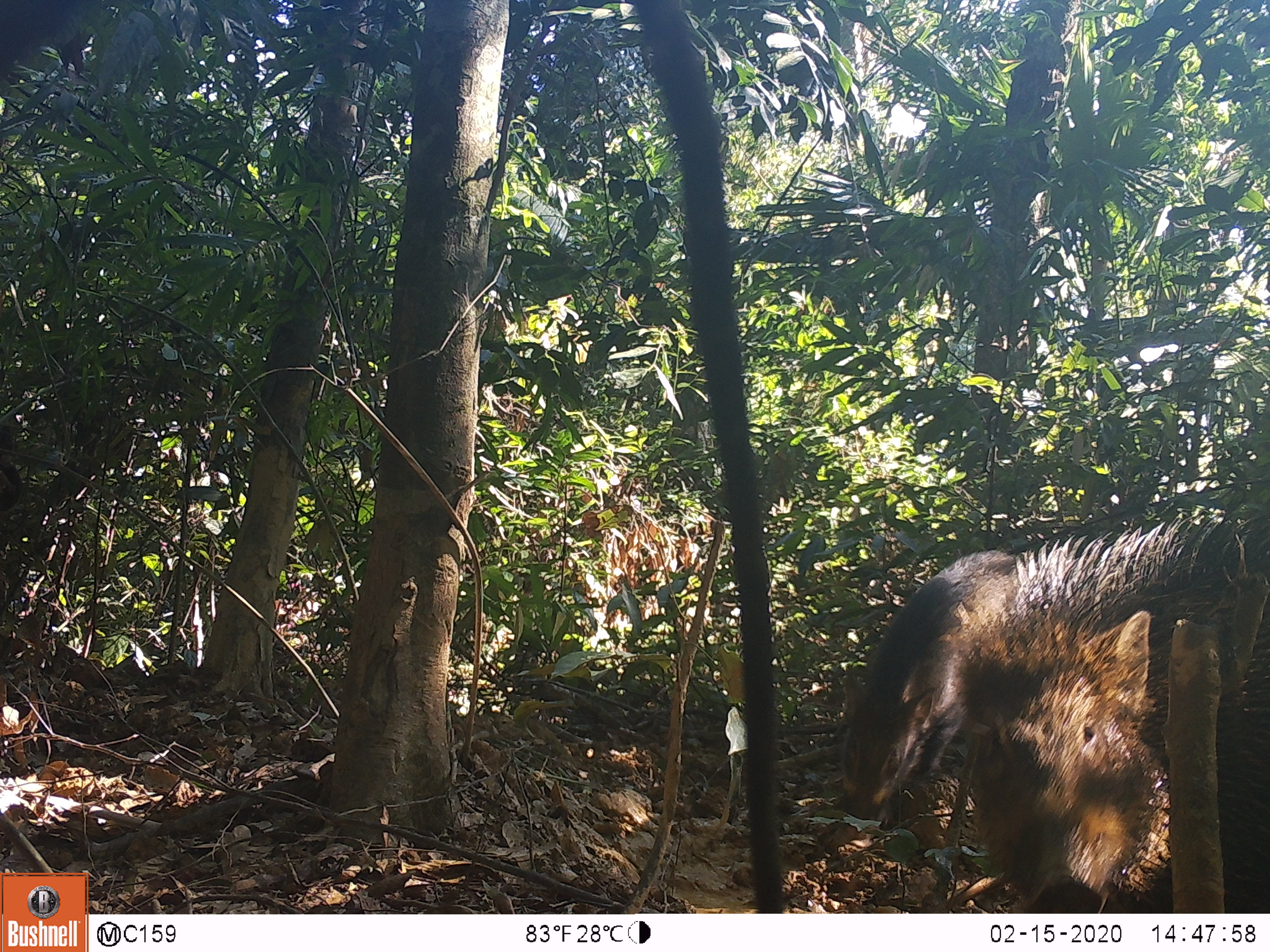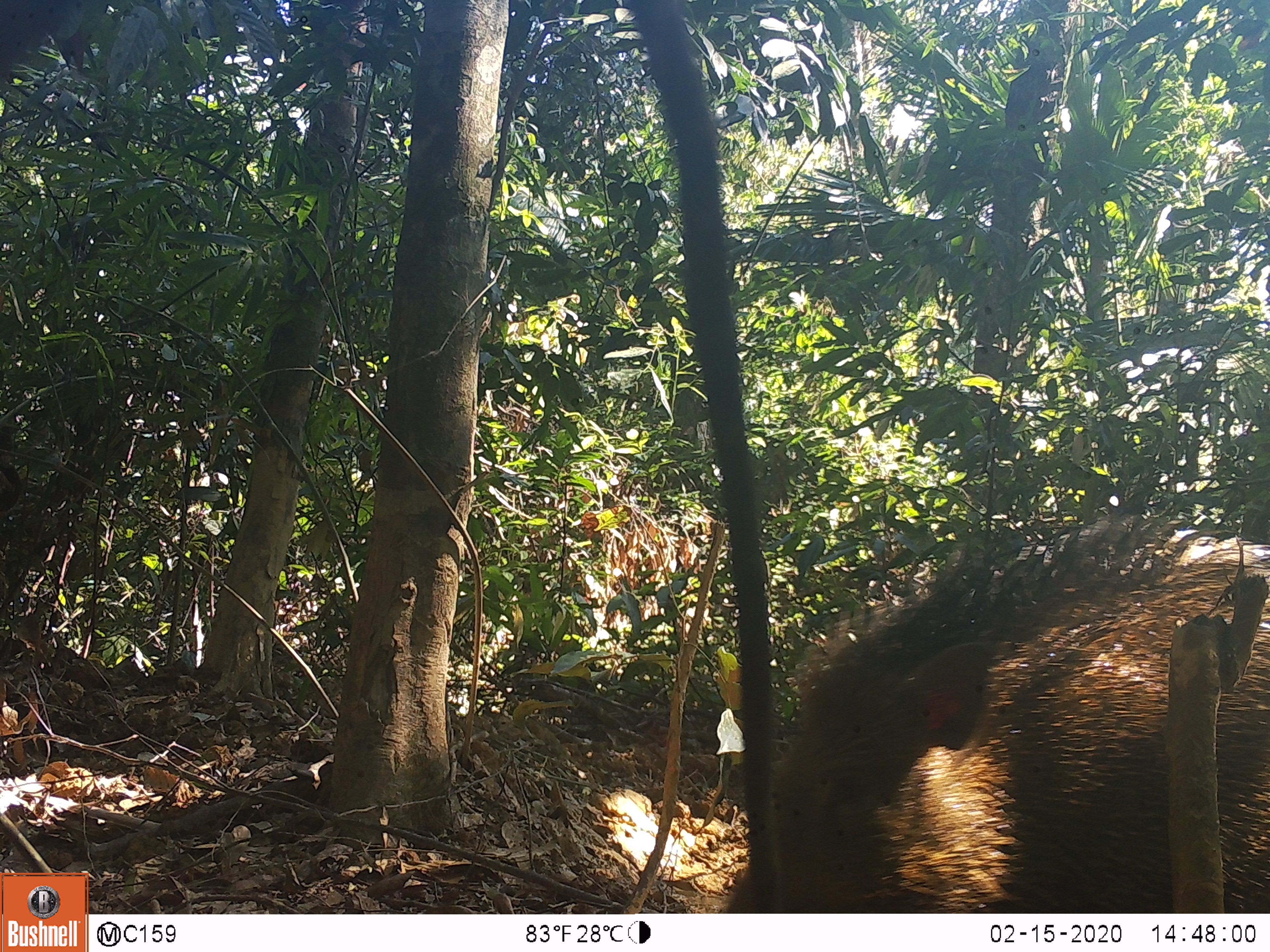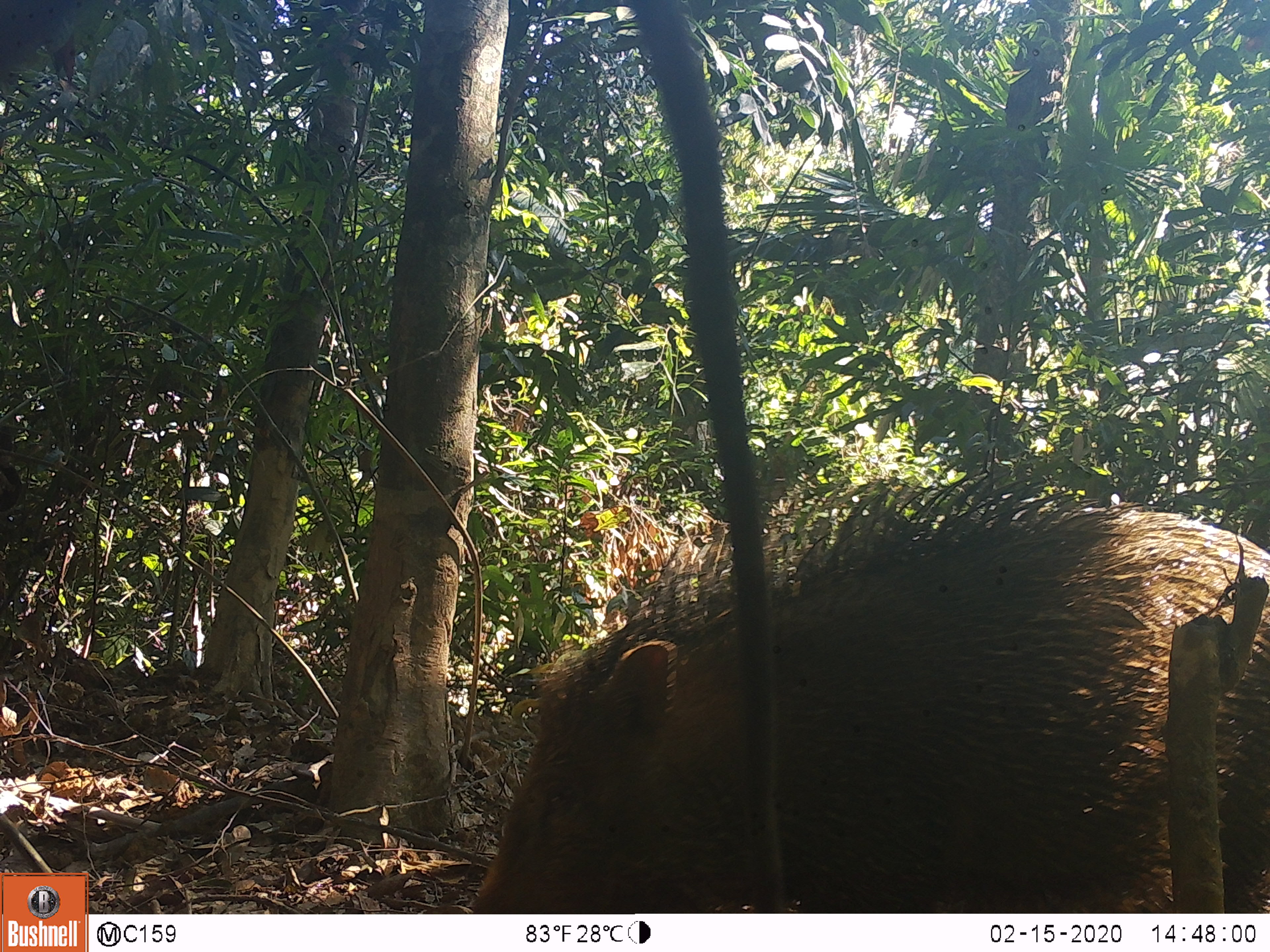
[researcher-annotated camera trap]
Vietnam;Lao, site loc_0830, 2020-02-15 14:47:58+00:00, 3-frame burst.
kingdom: Animalia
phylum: Chordata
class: Mammalia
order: Artiodactyla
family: Suidae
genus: Sus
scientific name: Sus scrofa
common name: eurasian wild pig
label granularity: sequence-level